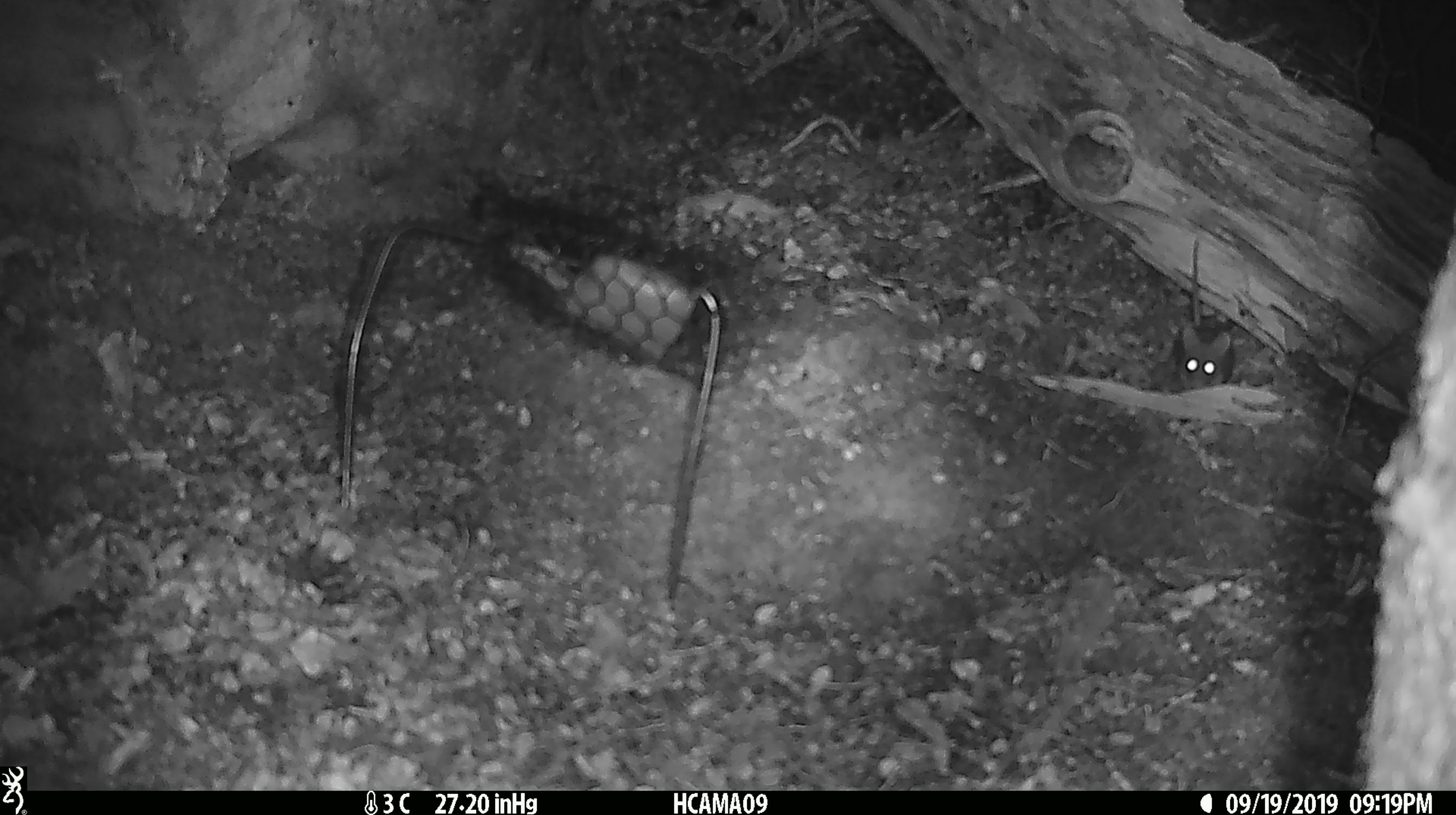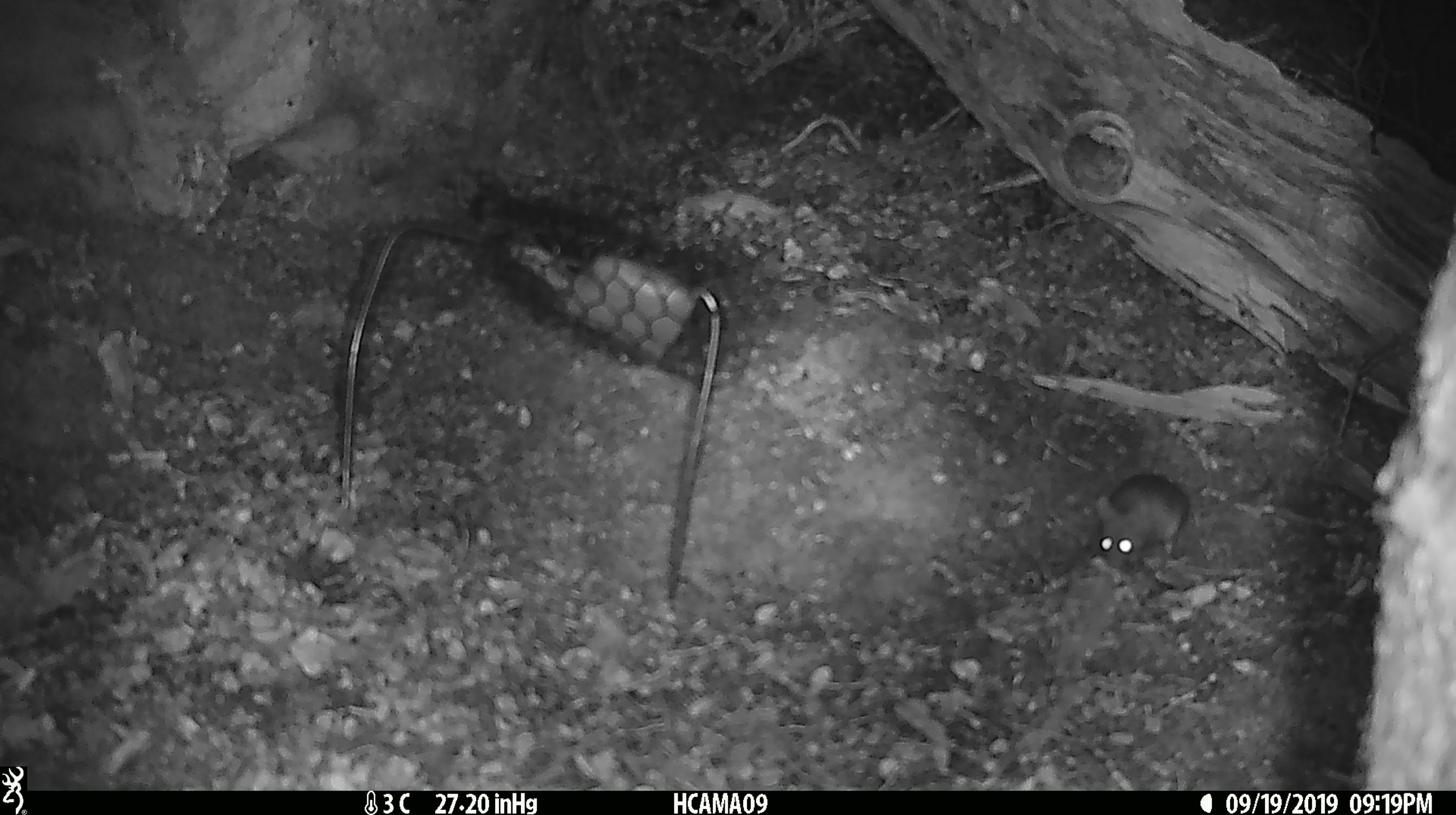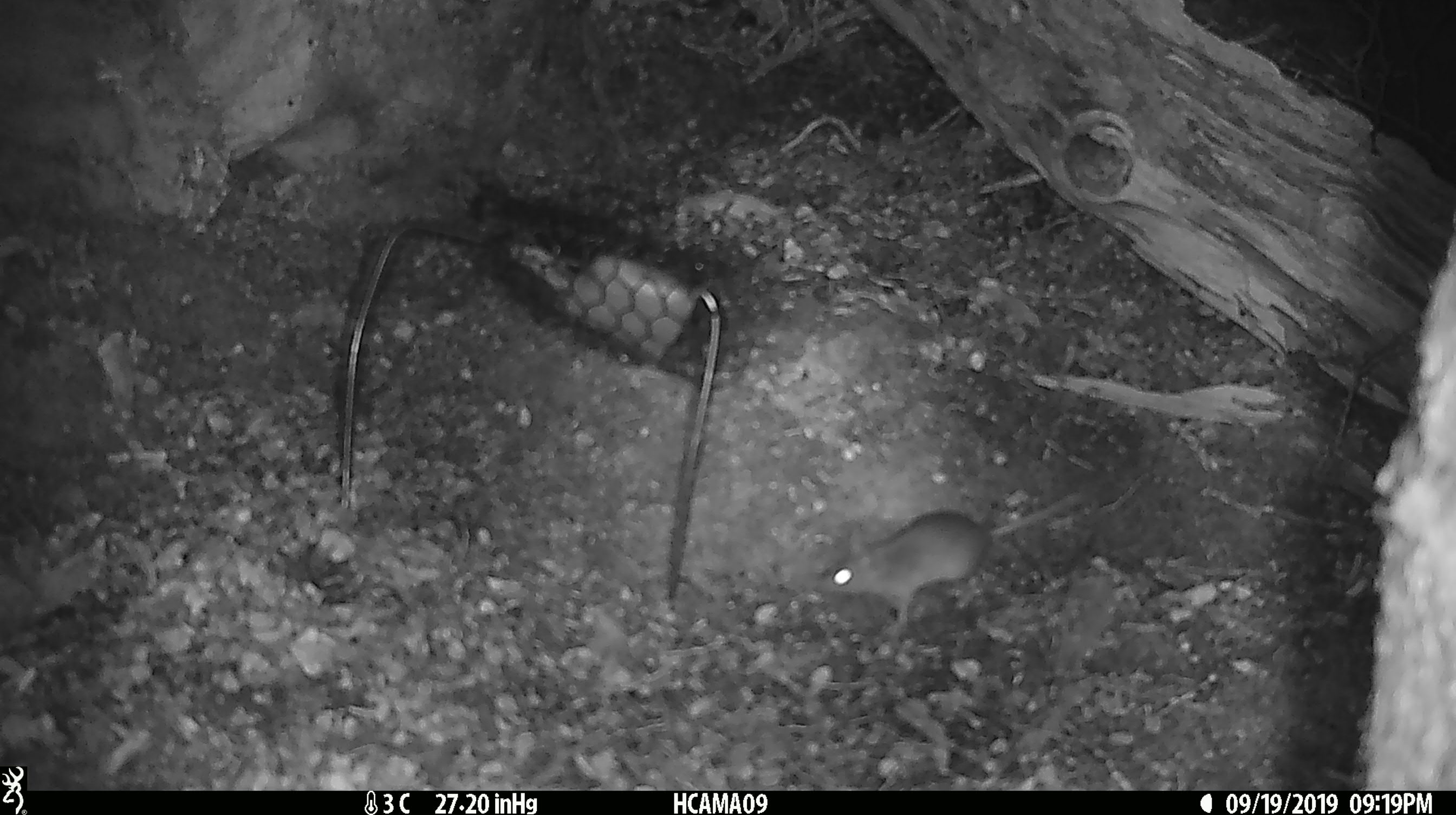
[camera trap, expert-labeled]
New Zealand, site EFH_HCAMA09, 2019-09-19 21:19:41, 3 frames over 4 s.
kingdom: Animalia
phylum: Chordata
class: Mammalia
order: Rodentia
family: Muridae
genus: Mus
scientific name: Mus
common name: mouse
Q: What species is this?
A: Mouse (Mus).